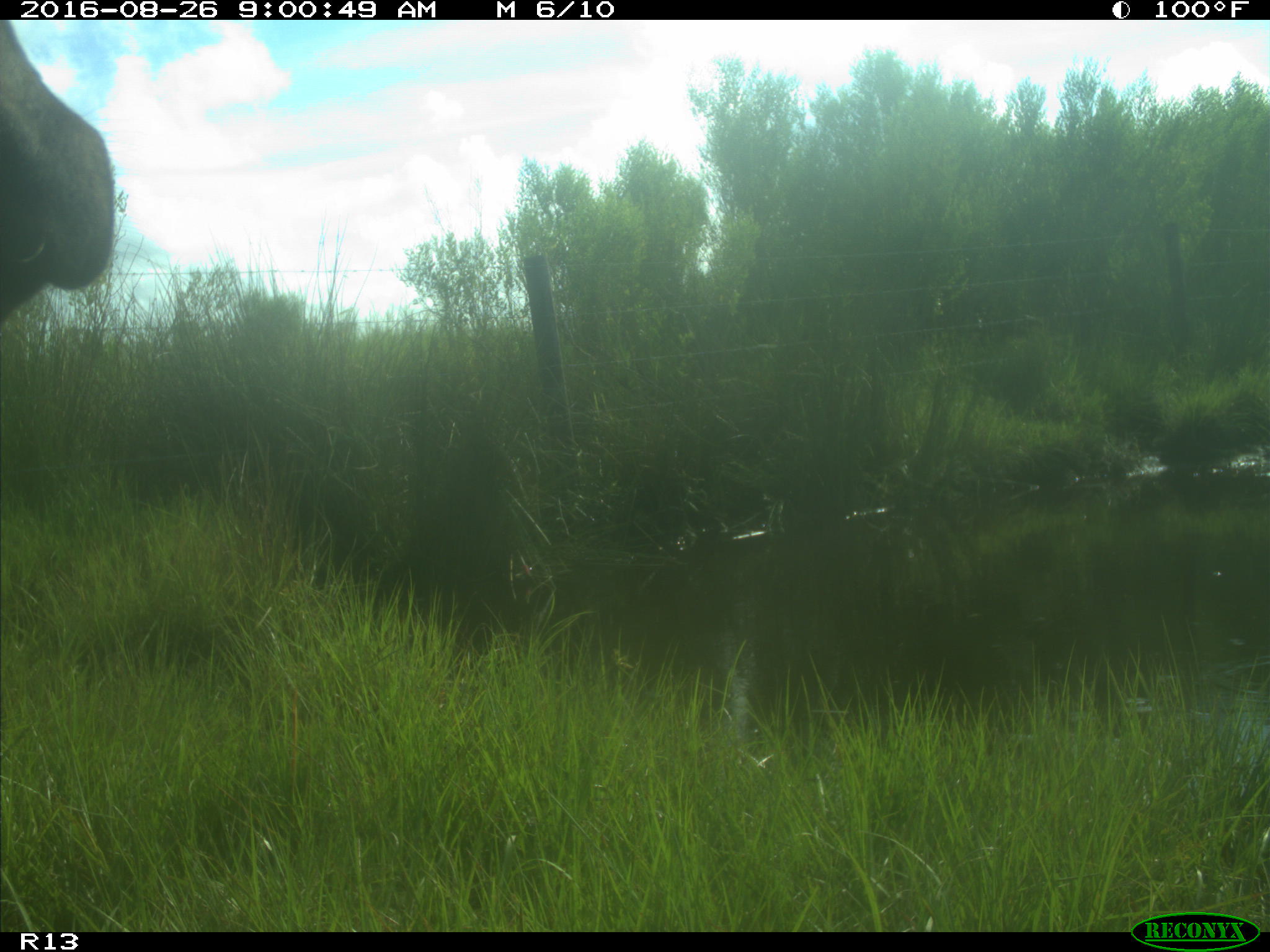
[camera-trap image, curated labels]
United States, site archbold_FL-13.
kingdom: Animalia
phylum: Chordata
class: Mammalia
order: Artiodactyla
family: Bovidae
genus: Bos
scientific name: Bos taurus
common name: domestic cow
Bos taurus (domestic cow).